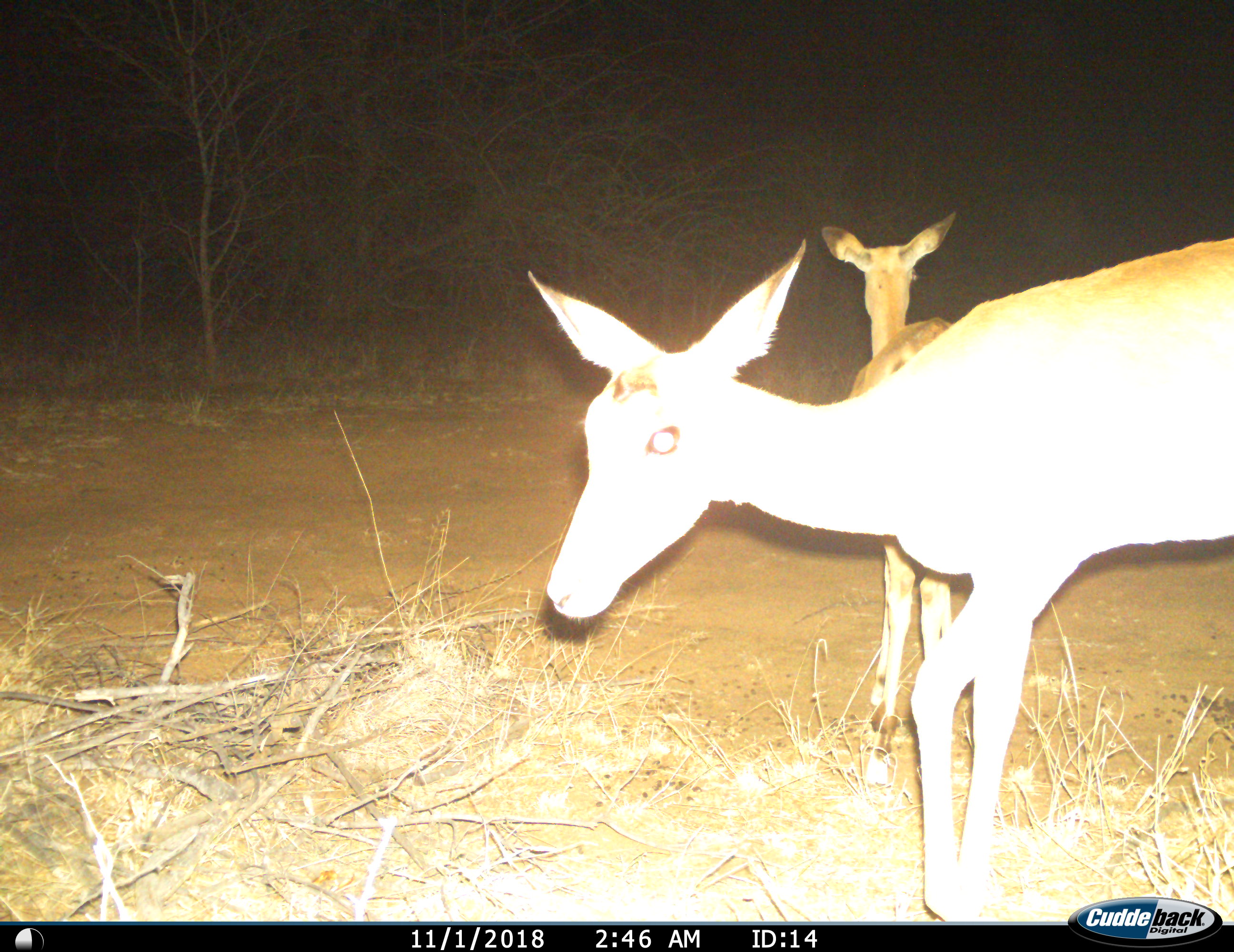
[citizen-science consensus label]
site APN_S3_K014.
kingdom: Animalia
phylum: Chordata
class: Mammalia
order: Artiodactyla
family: Bovidae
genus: Aepyceros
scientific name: Aepyceros melampus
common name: impala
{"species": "impala (Aepyceros melampus)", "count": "2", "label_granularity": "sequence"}